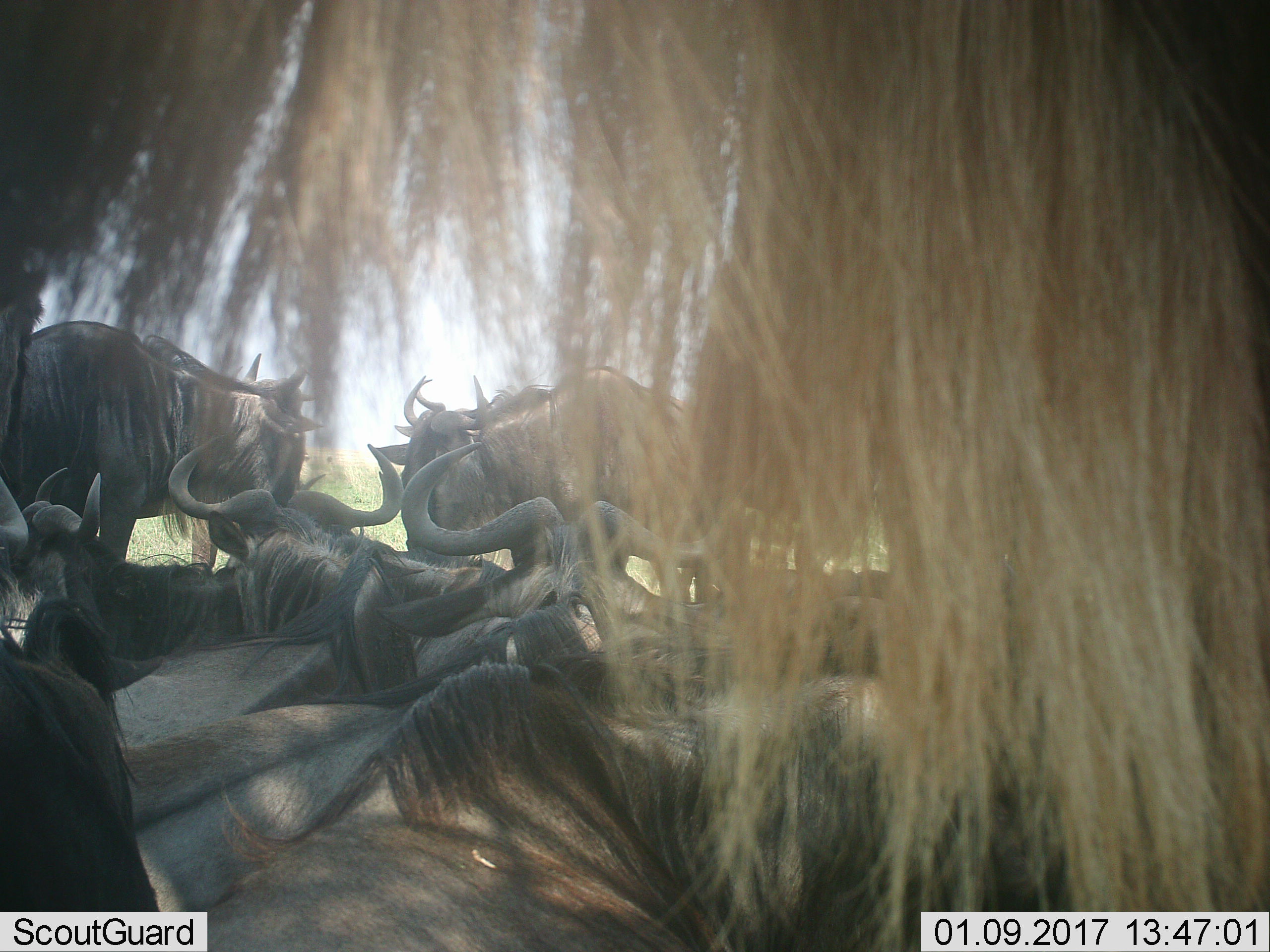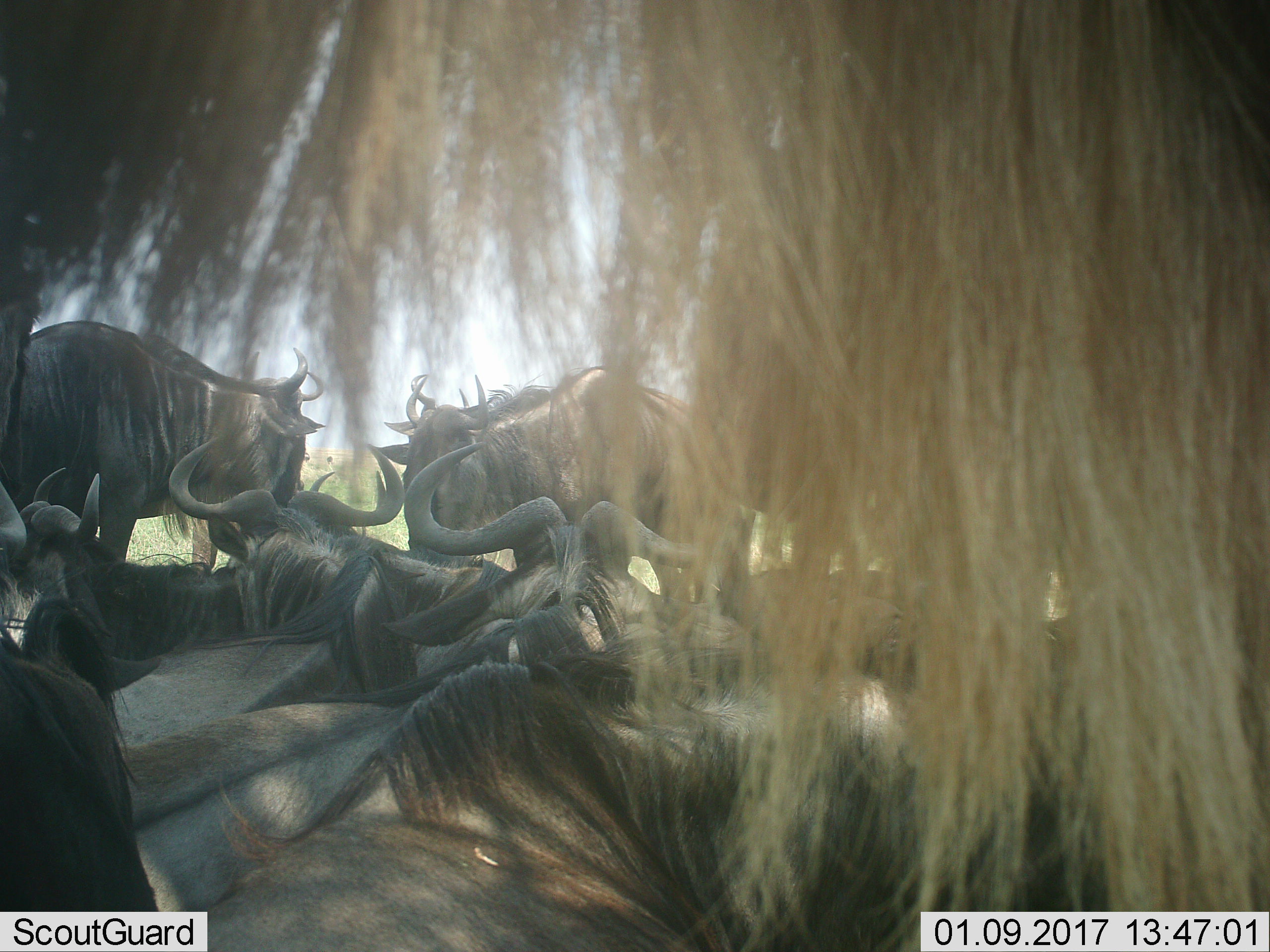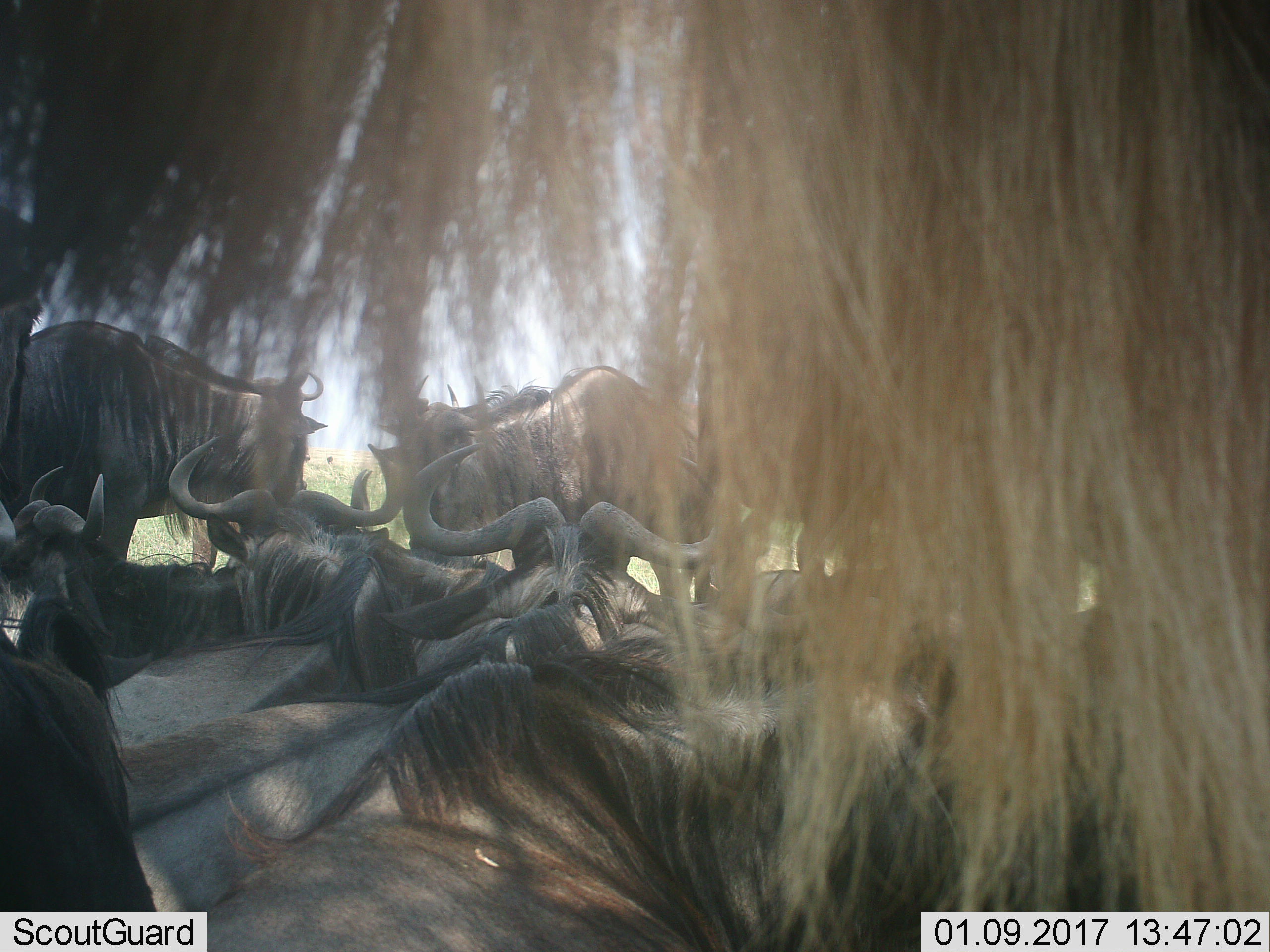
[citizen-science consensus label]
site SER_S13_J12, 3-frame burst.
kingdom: Animalia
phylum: Chordata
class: Mammalia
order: Artiodactyla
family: Bovidae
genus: Connochaetes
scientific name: Connochaetes taurinus taurinus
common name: blue wildebeest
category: wildebeestblue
Wildebeestblue (blue wildebeest) (Connochaetes taurinus taurinus), count 11-50. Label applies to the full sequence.